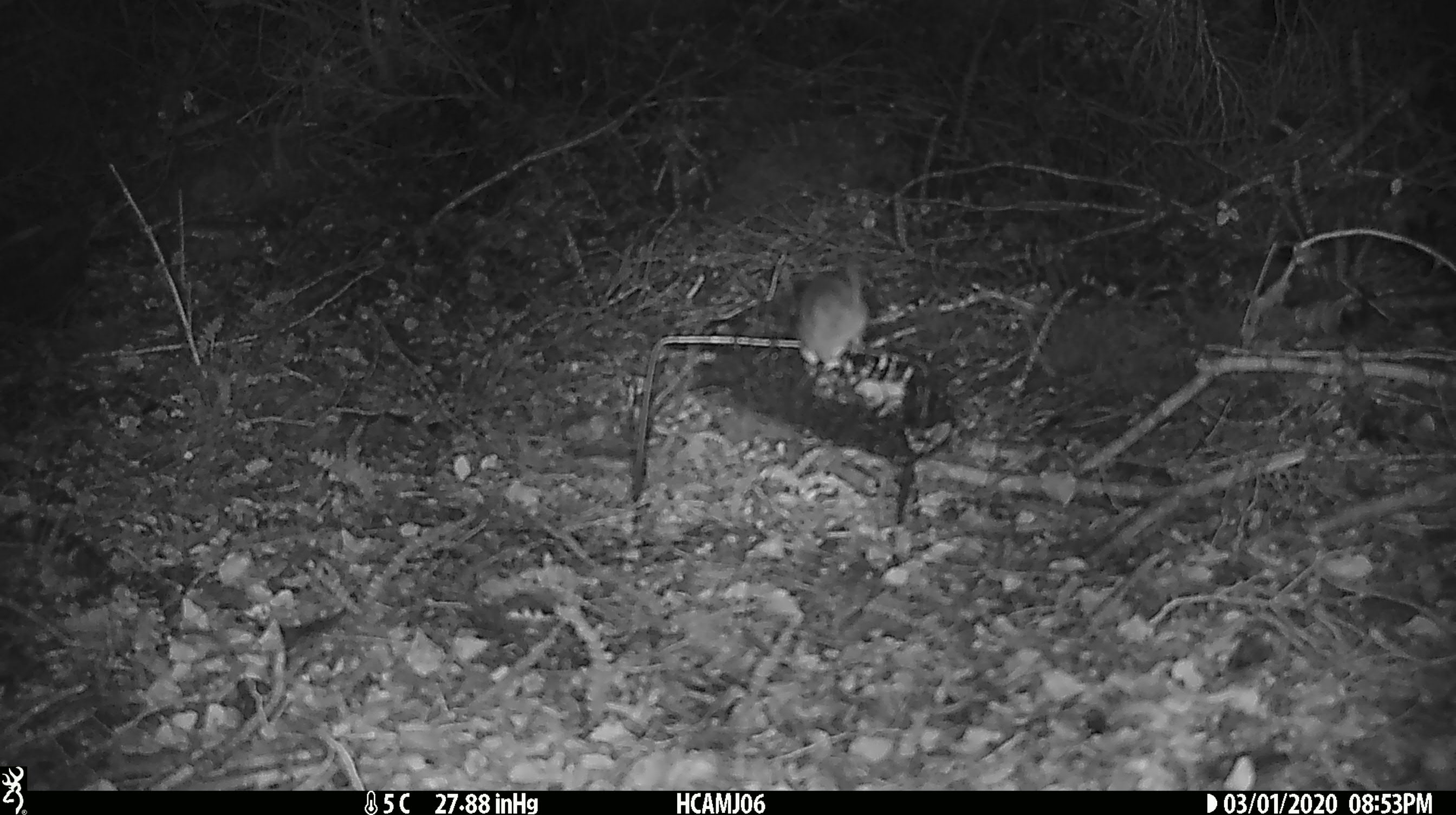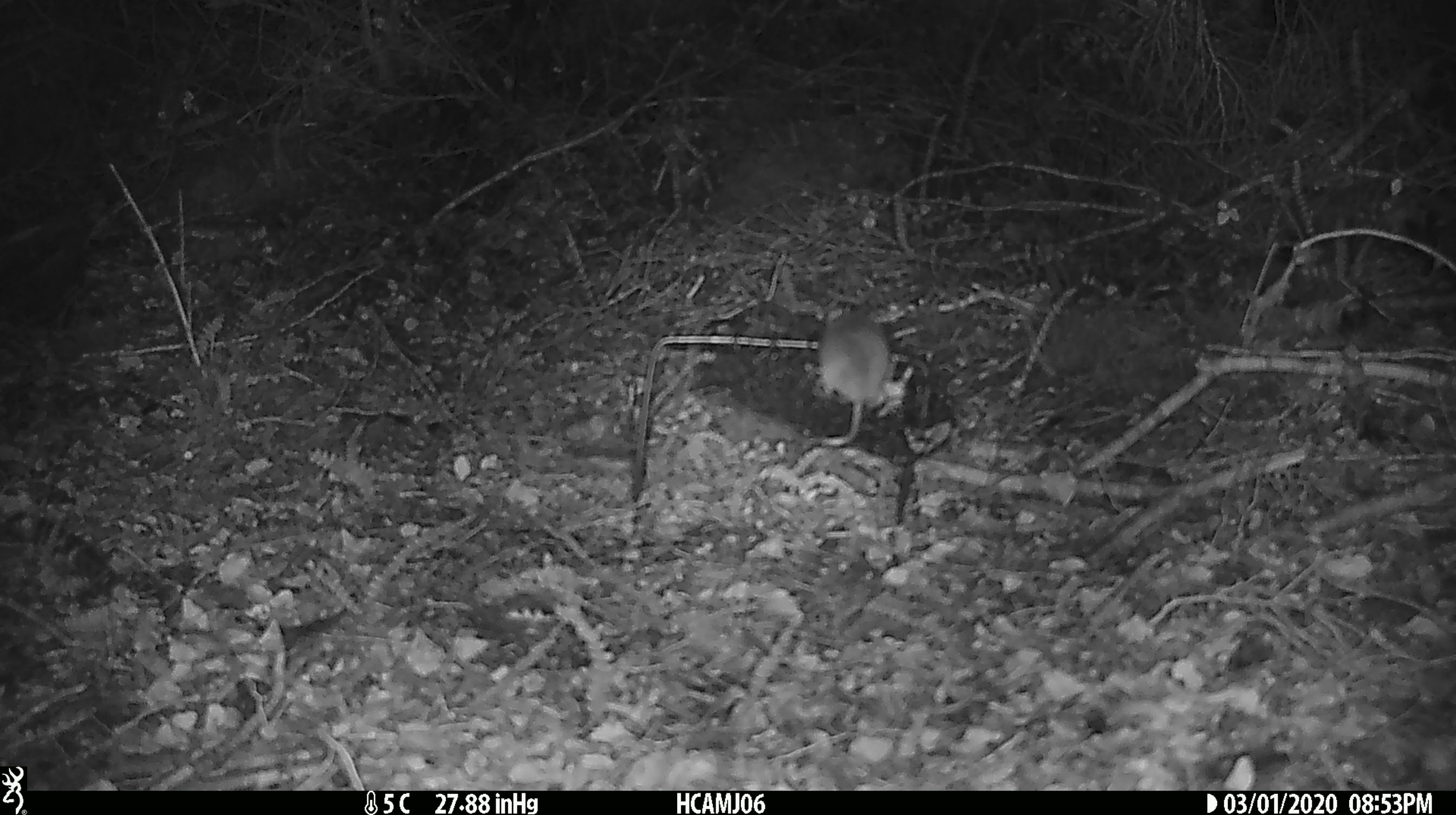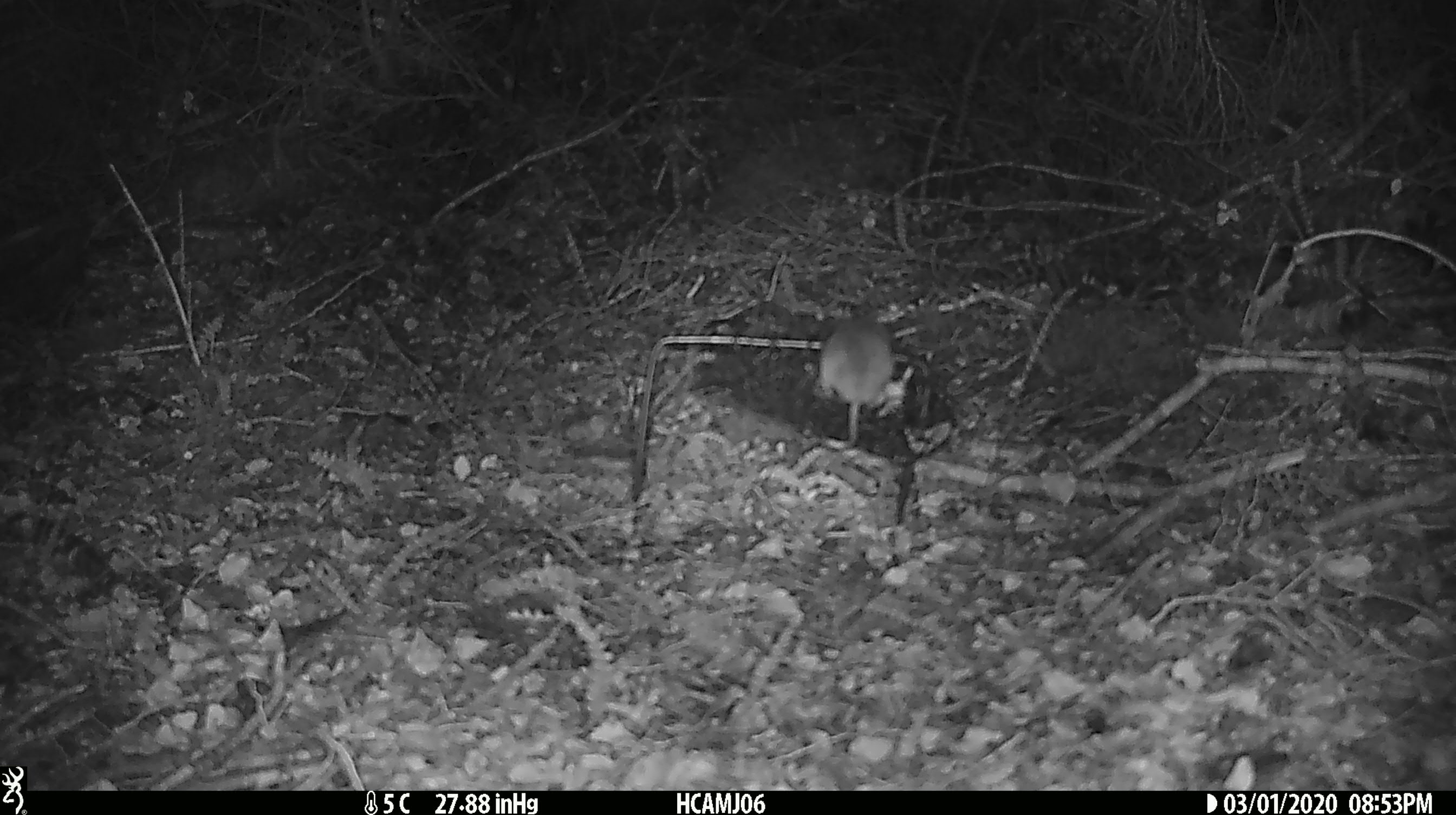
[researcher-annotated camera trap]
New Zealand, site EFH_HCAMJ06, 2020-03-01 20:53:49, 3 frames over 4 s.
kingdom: Animalia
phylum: Chordata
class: Mammalia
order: Rodentia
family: Muridae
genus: Mus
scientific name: Mus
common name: mouse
Mouse (Mus).